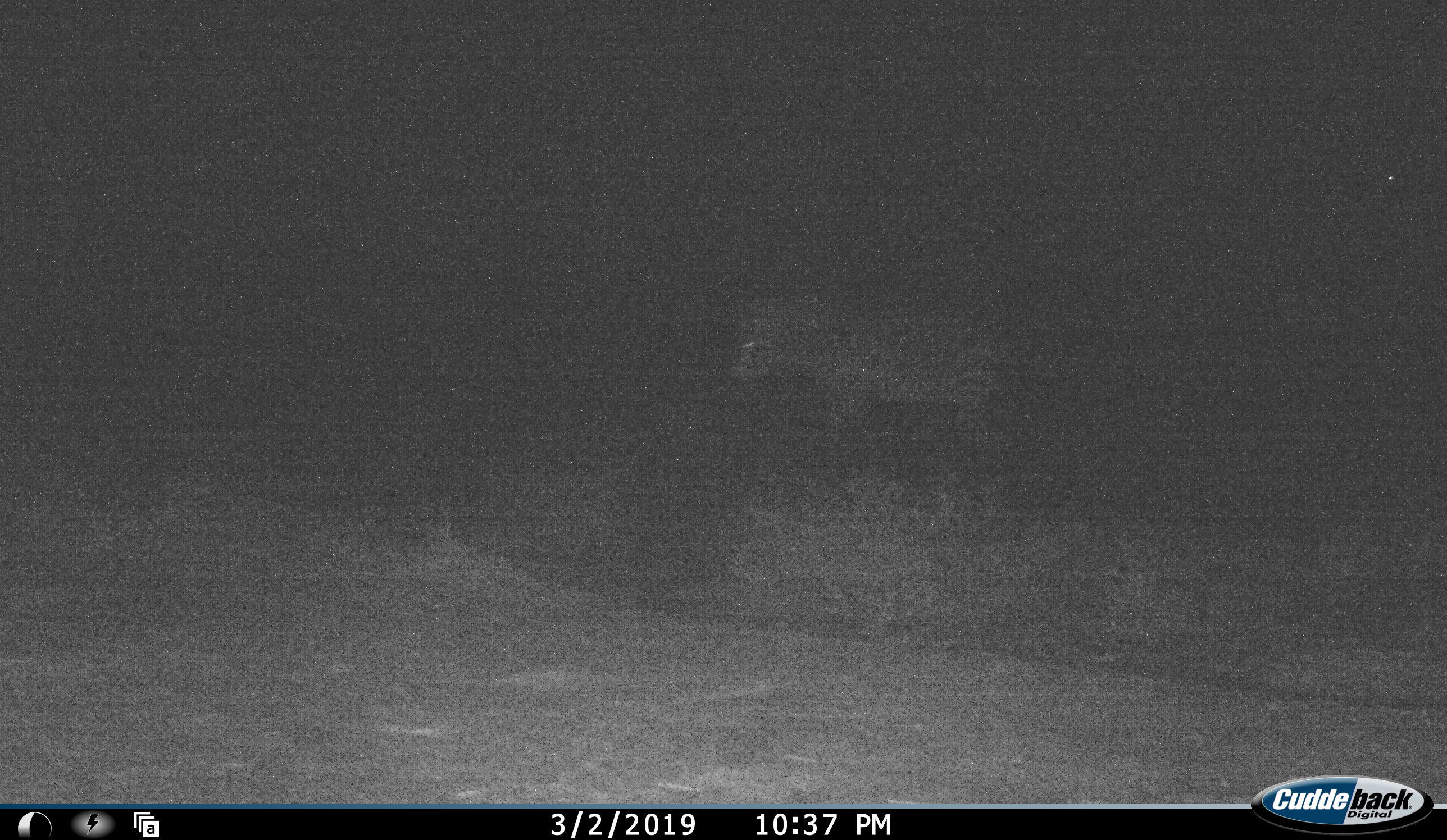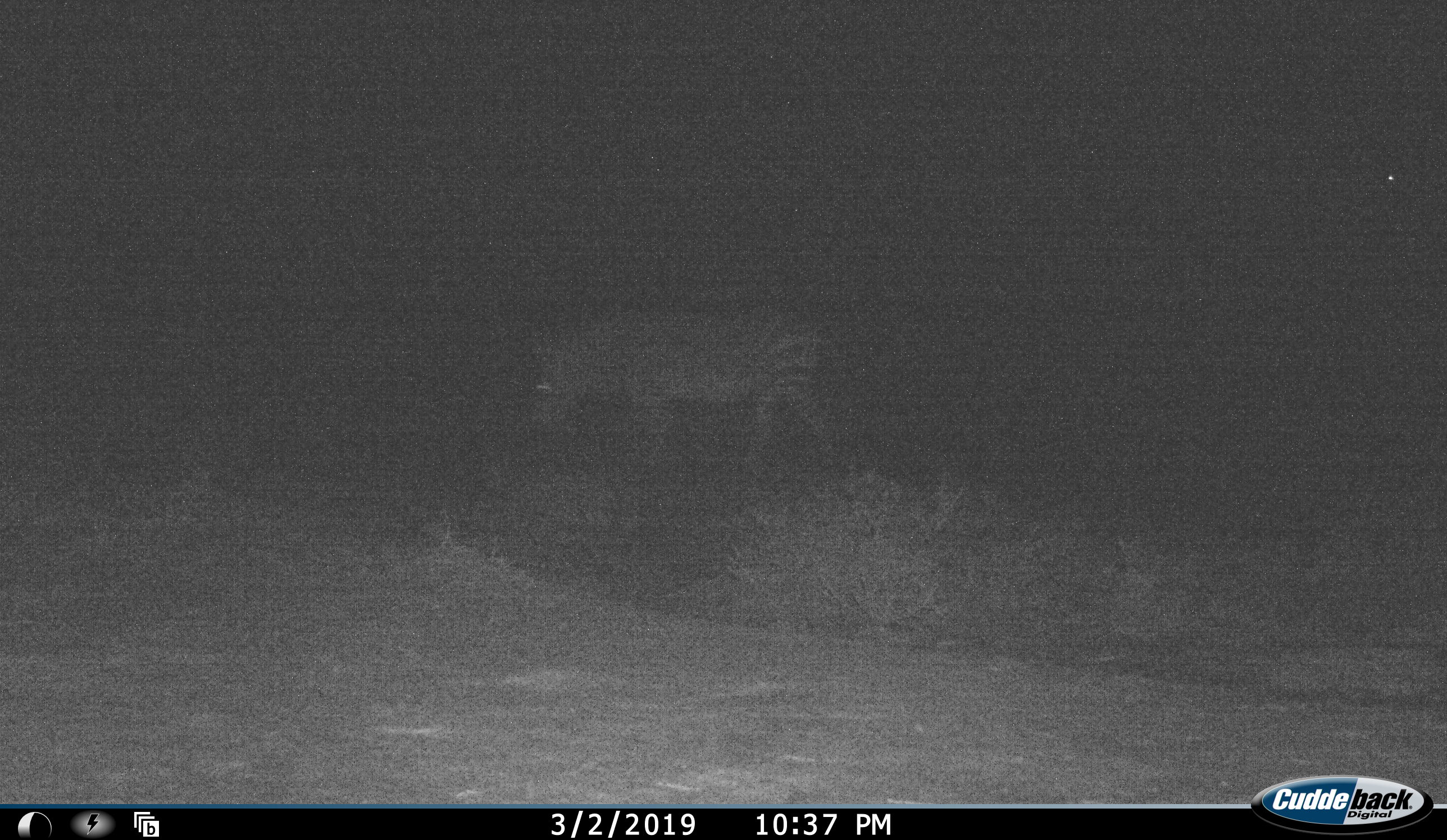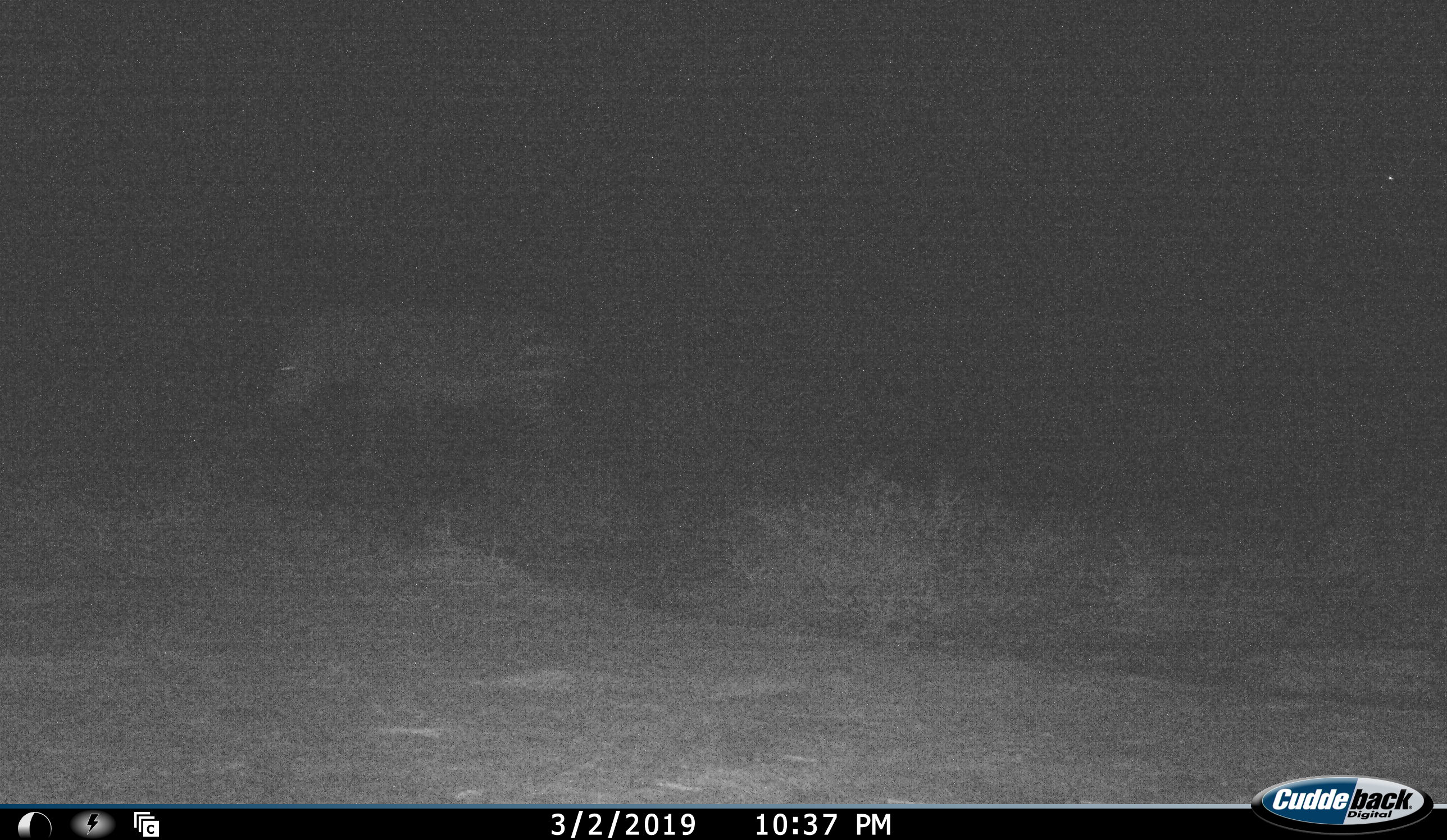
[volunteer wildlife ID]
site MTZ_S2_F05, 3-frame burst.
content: unidentified animal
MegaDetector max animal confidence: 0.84